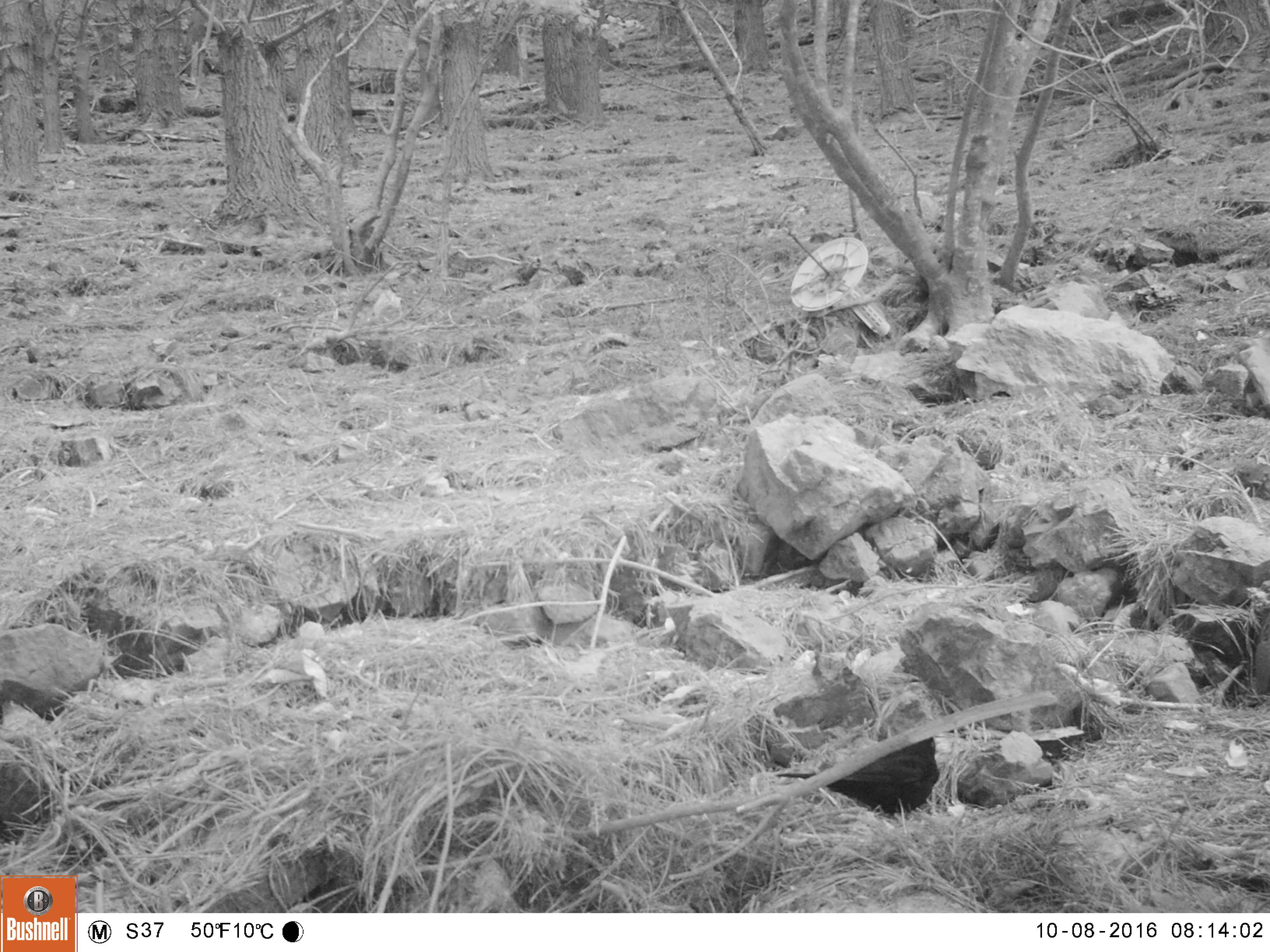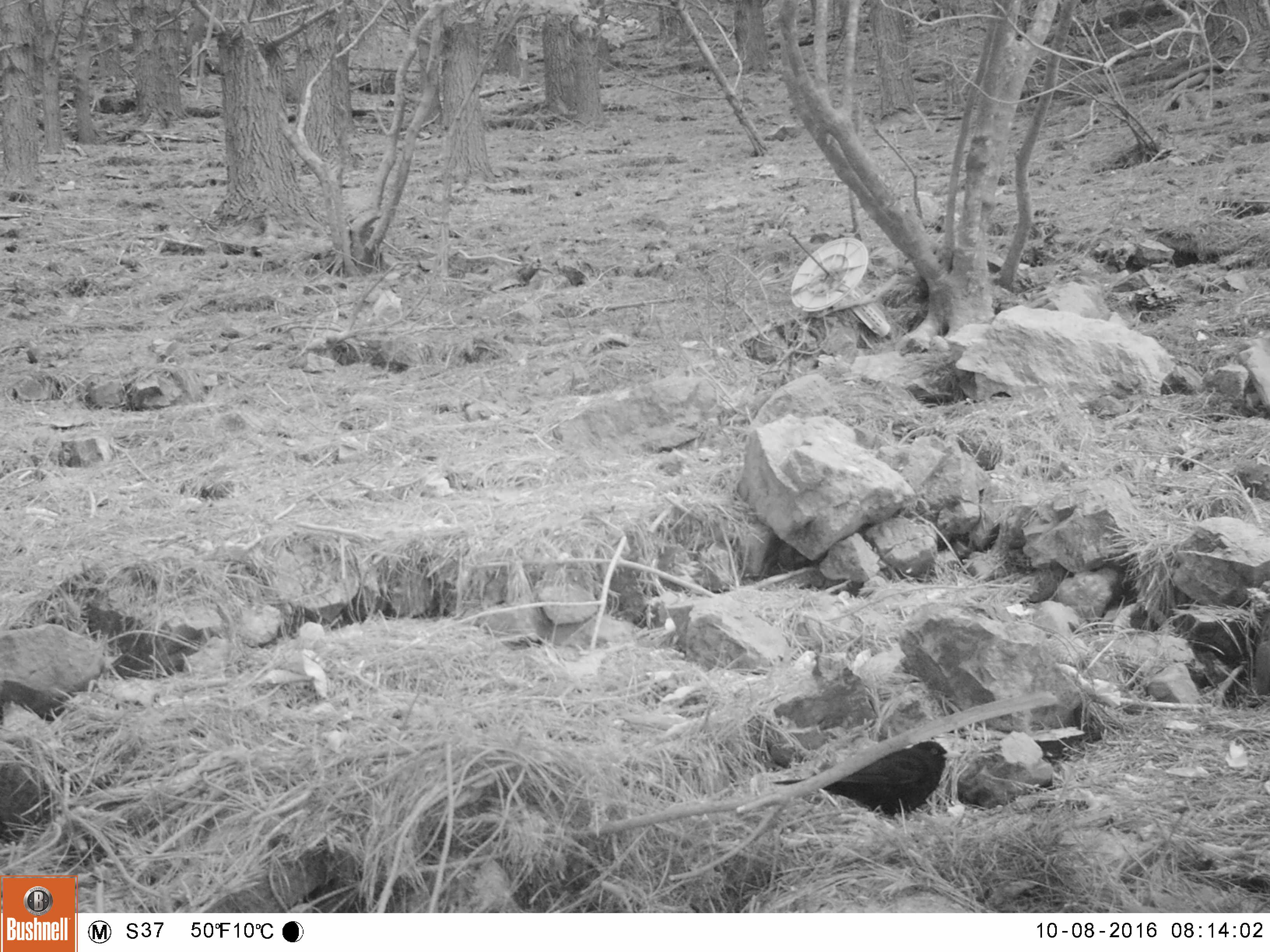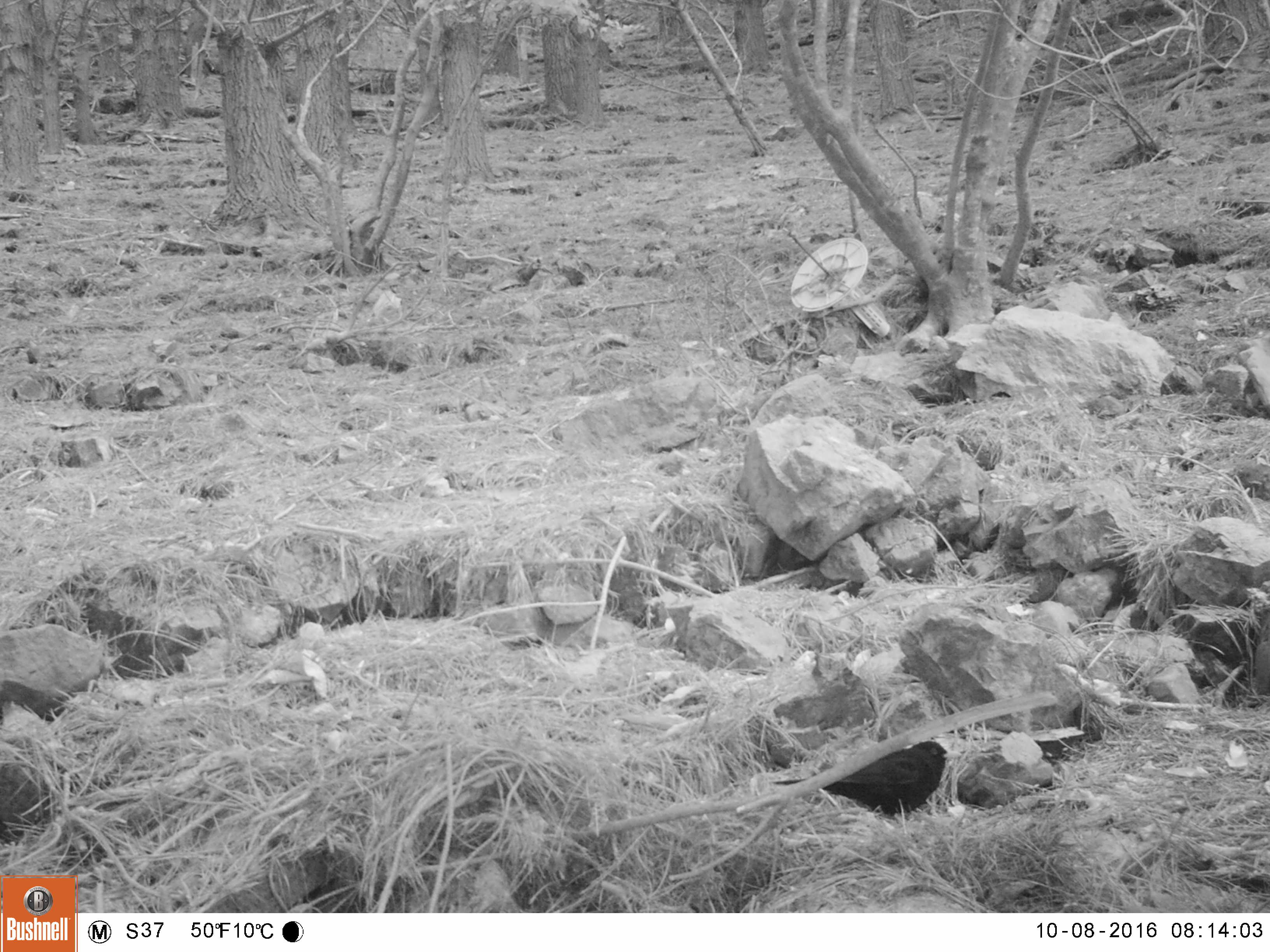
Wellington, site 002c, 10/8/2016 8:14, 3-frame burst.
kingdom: Animalia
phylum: Chordata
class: Aves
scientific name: Aves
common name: bird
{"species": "bird (Aves)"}